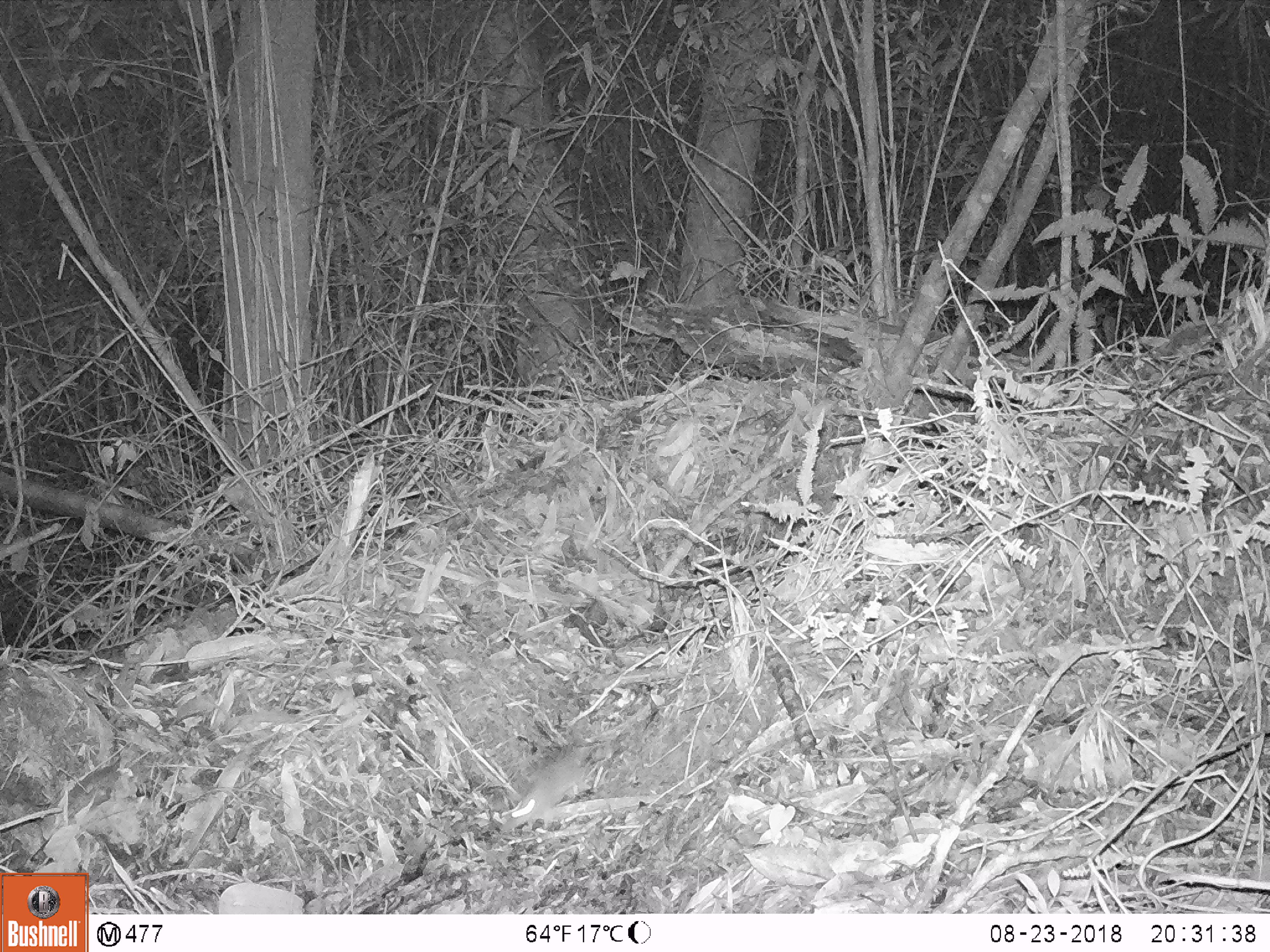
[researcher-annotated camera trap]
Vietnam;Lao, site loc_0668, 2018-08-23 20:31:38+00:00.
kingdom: Animalia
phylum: Chordata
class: Mammalia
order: Rodentia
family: Muridae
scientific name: Muridae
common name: old-world mice and rats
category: unidentified murid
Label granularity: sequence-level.